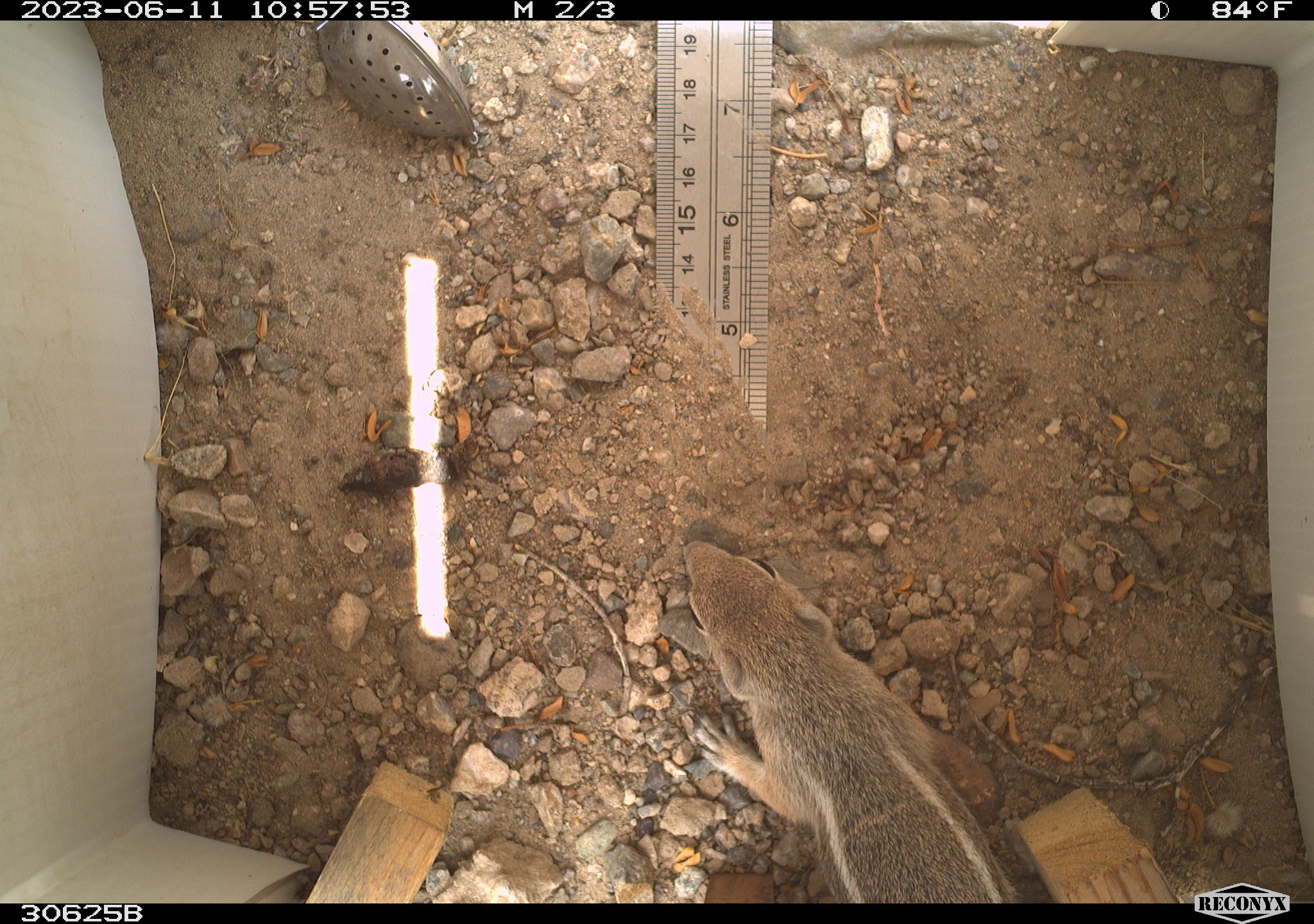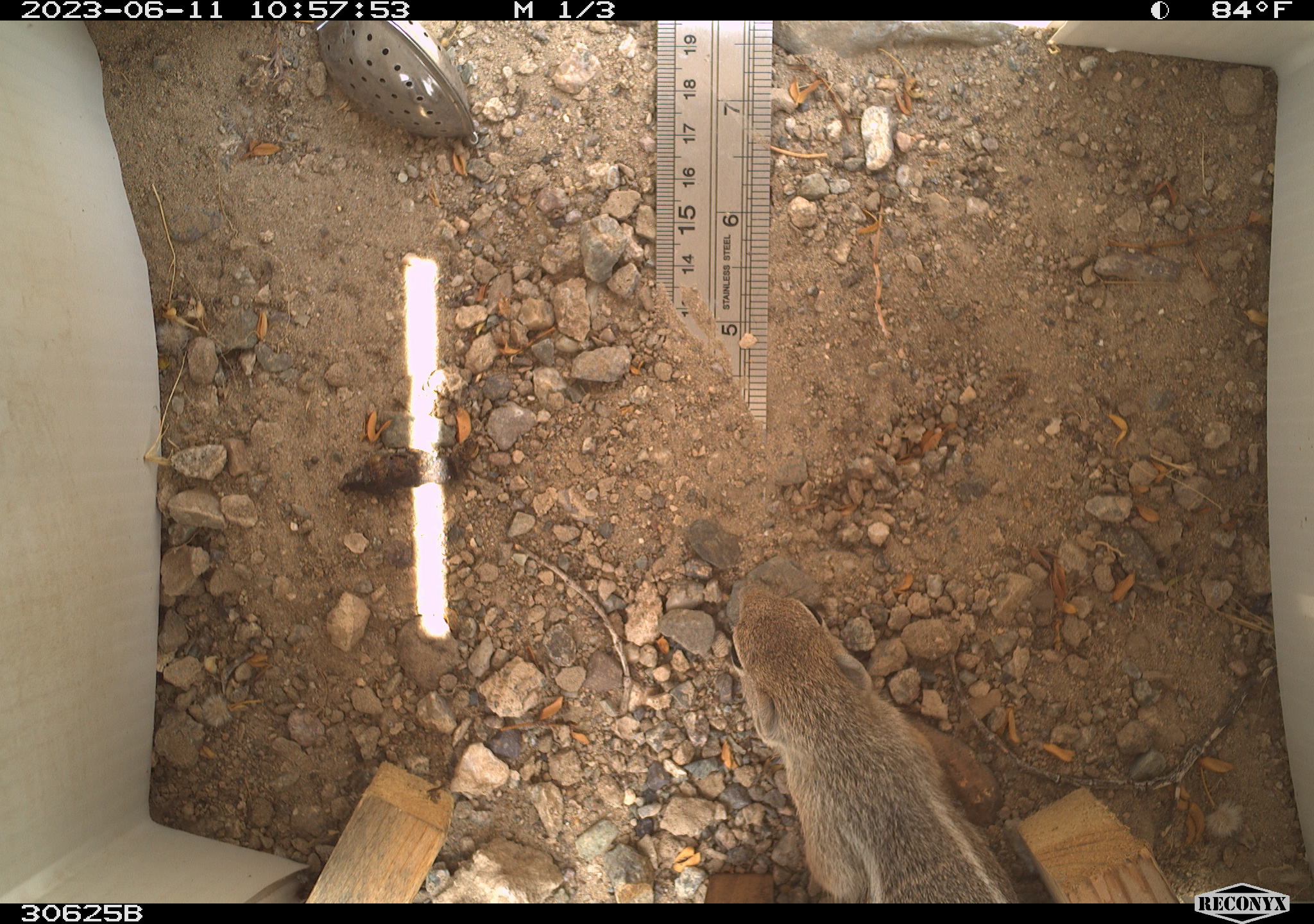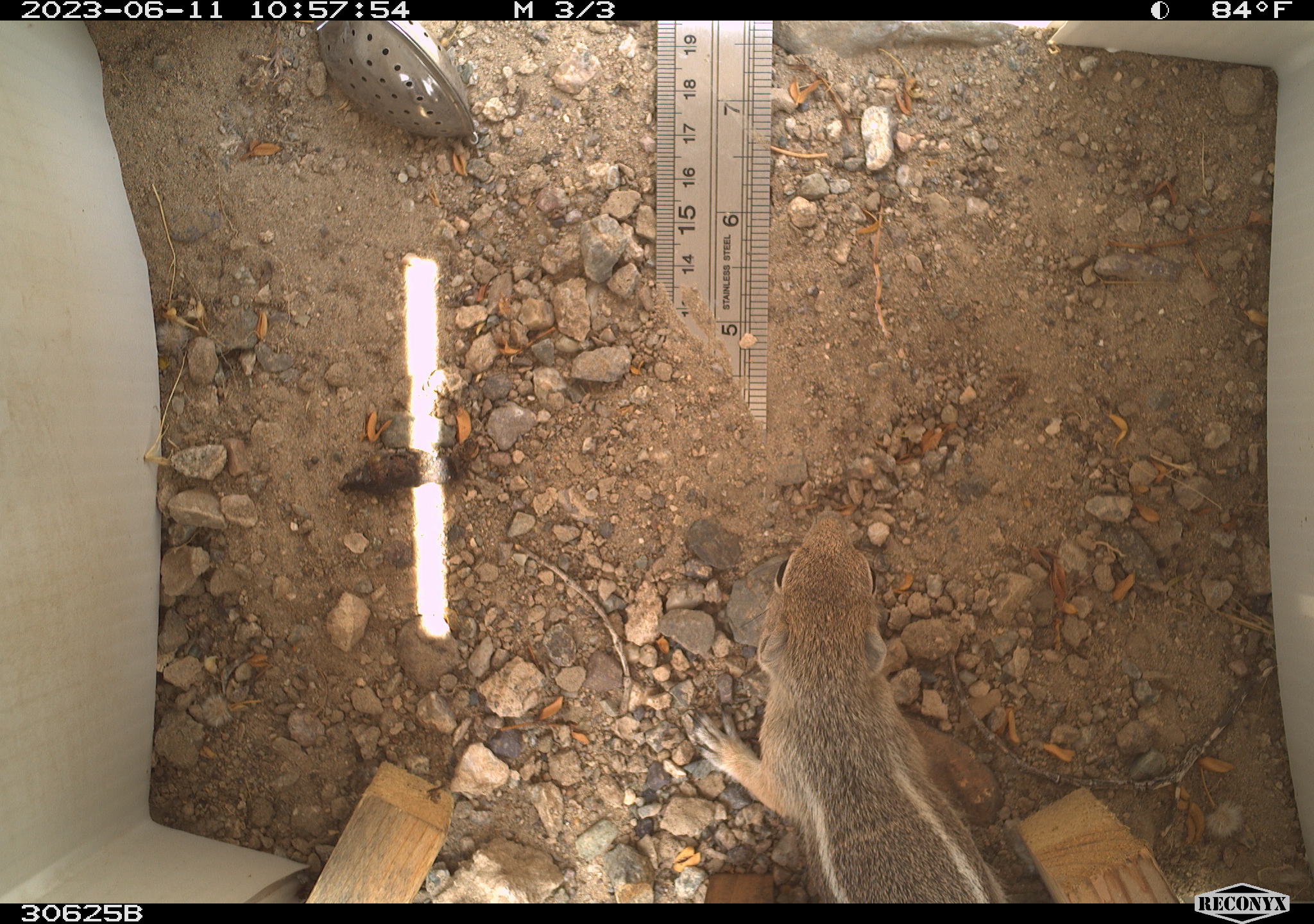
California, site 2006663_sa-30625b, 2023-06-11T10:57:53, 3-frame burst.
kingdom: Animalia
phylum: Chordata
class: Mammalia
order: Rodentia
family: Sciuridae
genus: Ammospermophilus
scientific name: Ammospermophilus leucurus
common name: white-tailed antelope squirrel